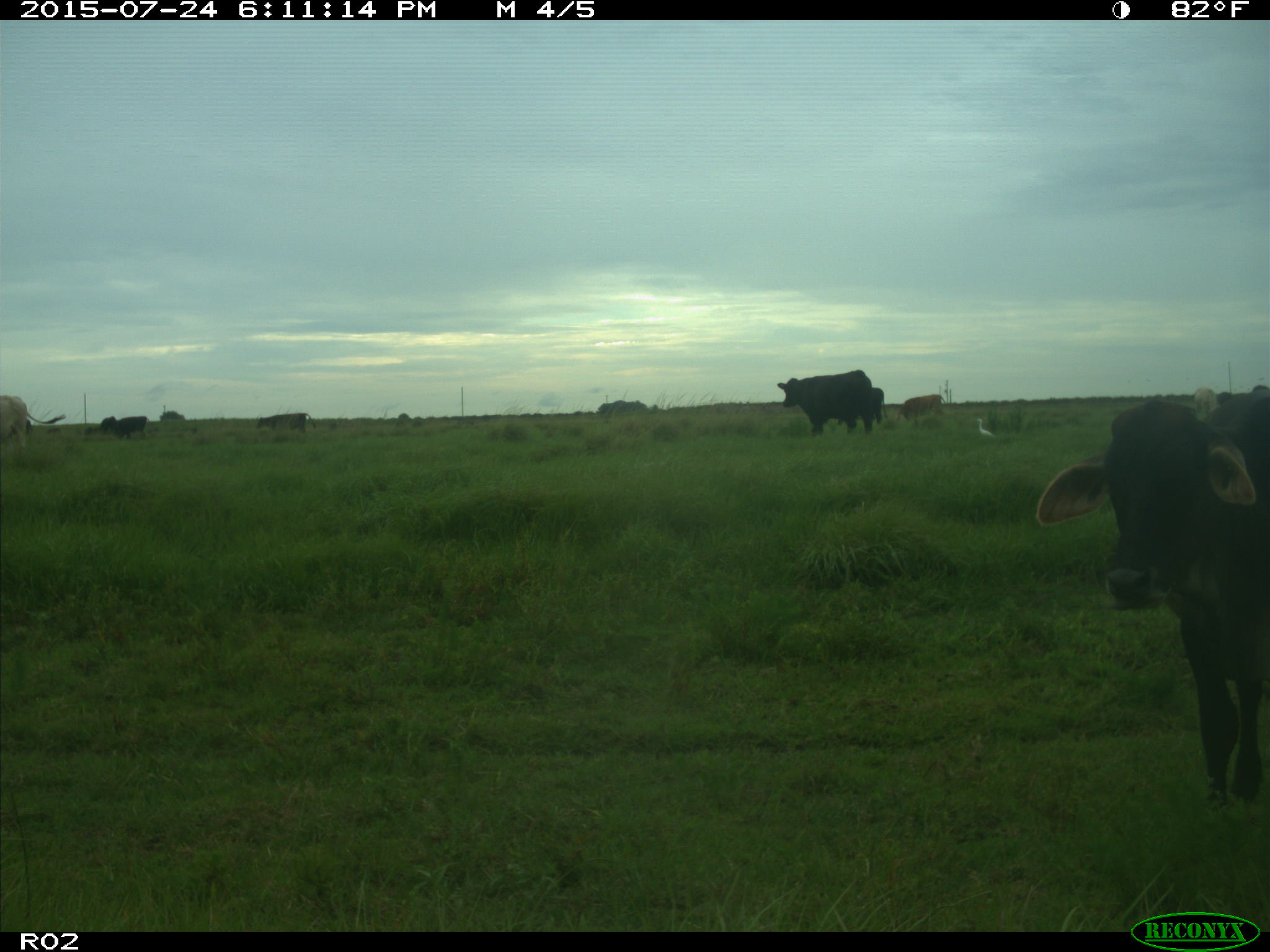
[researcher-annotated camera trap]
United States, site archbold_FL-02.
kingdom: Animalia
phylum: Chordata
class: Mammalia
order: Artiodactyla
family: Bovidae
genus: Bos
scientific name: Bos taurus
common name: domestic cow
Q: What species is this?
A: Bos taurus (domestic cow).